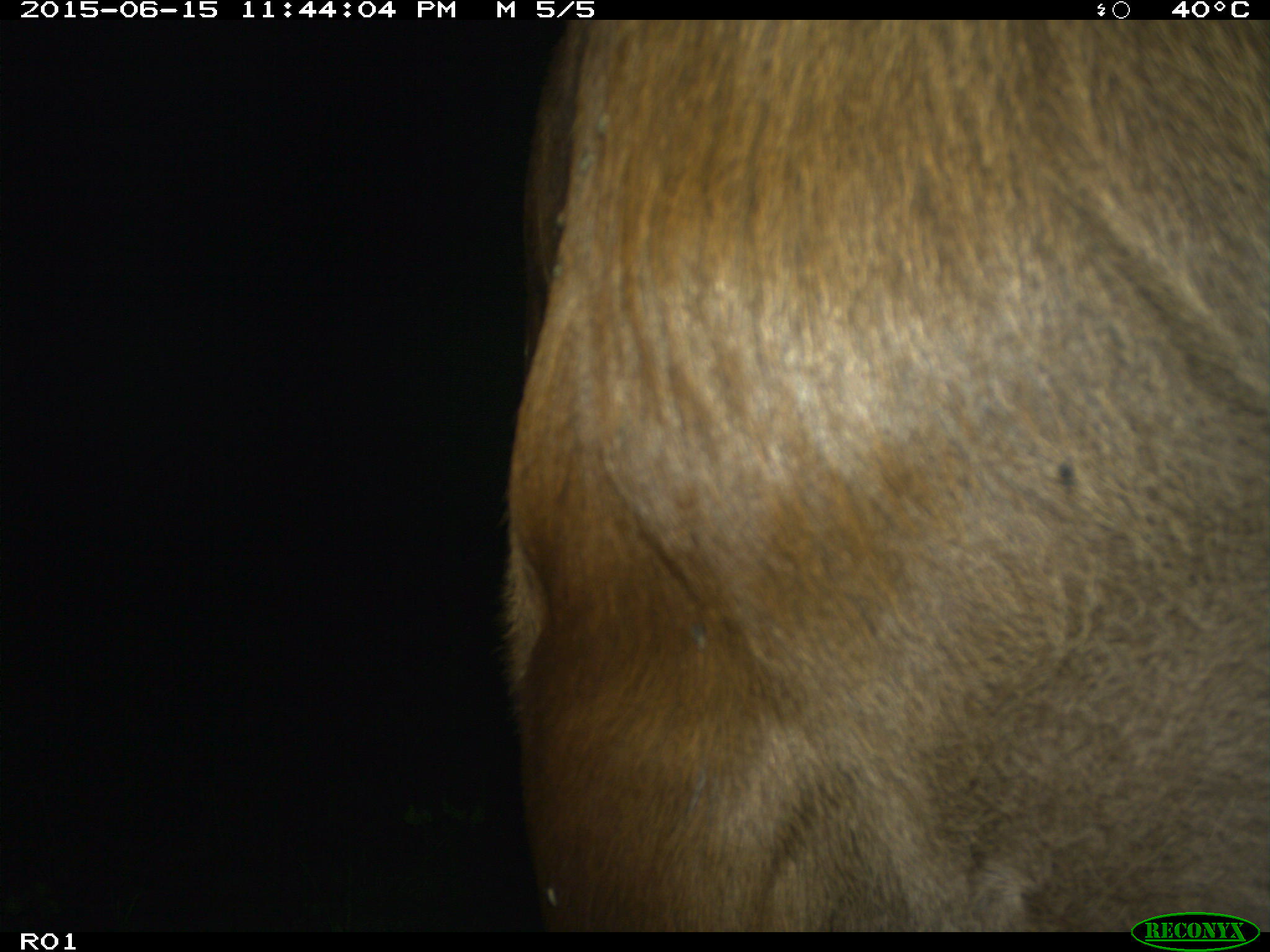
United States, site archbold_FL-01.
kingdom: Animalia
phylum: Chordata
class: Mammalia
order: Artiodactyla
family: Bovidae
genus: Bos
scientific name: Bos taurus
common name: domestic cow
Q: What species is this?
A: Bos taurus (domestic cow).